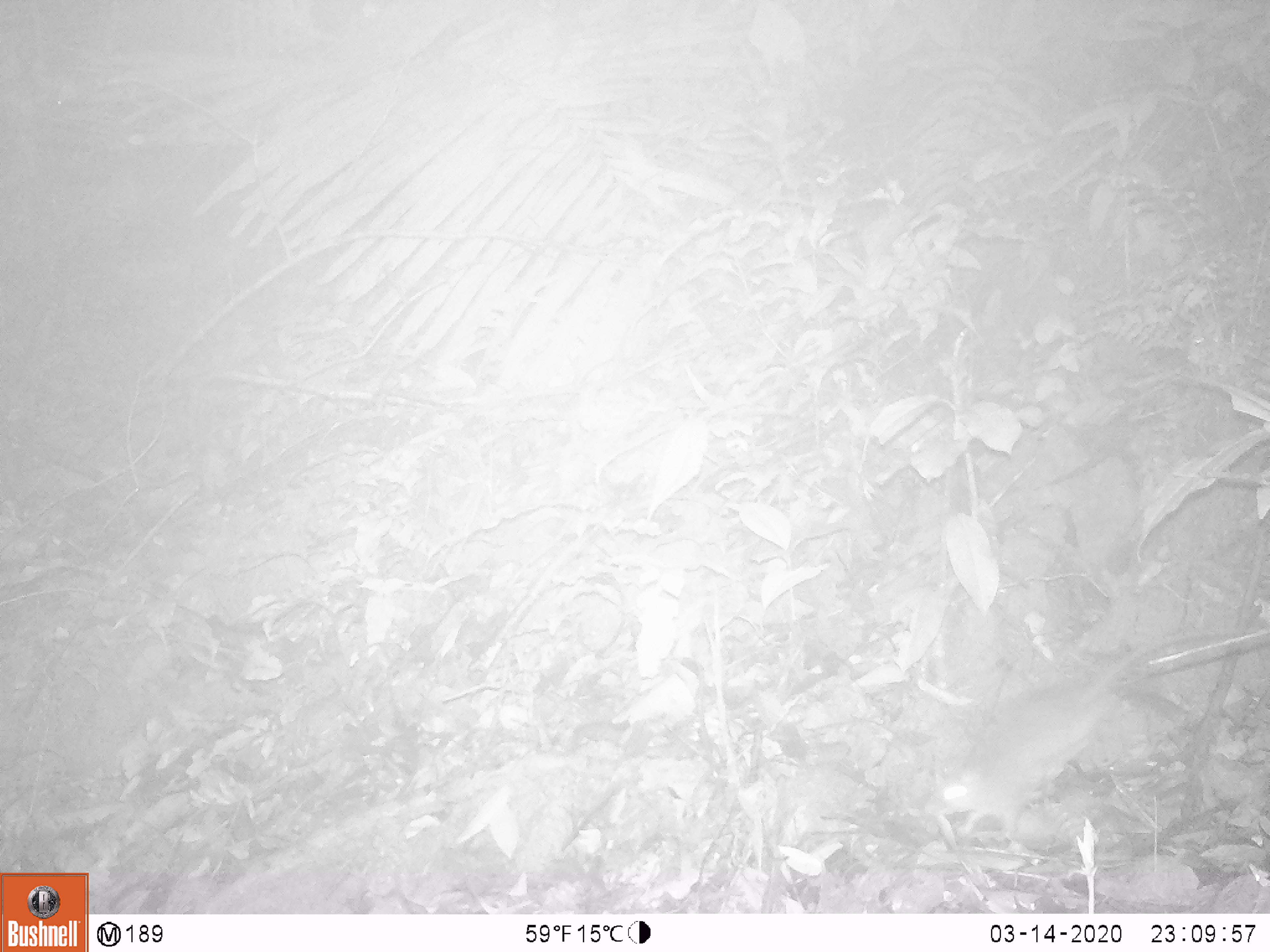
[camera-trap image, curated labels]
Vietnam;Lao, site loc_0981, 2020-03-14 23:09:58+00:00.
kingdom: Animalia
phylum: Chordata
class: Mammalia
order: Rodentia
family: Muridae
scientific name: Muridae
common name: old-world mice and rats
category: unidentified murid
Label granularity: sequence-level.